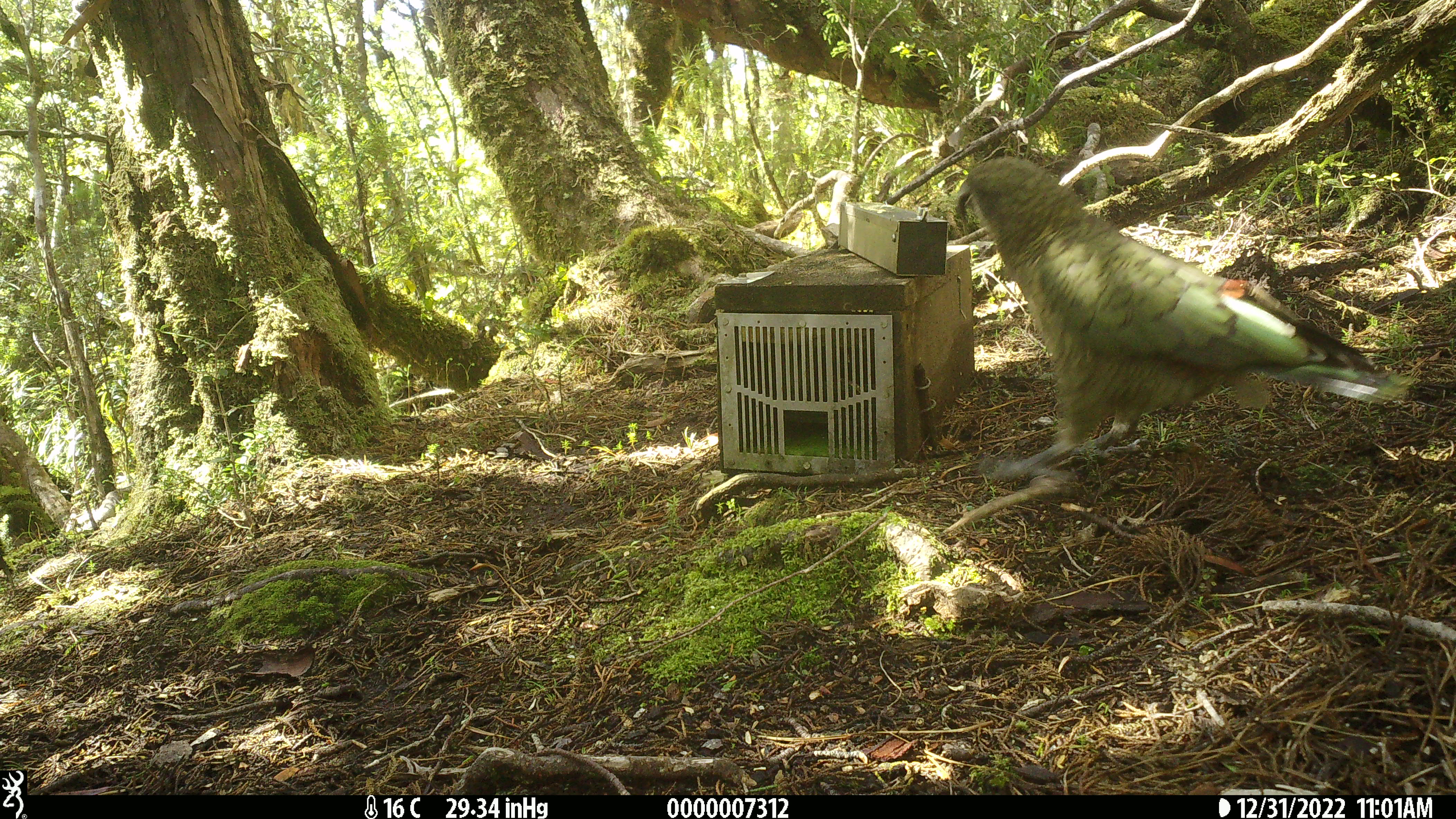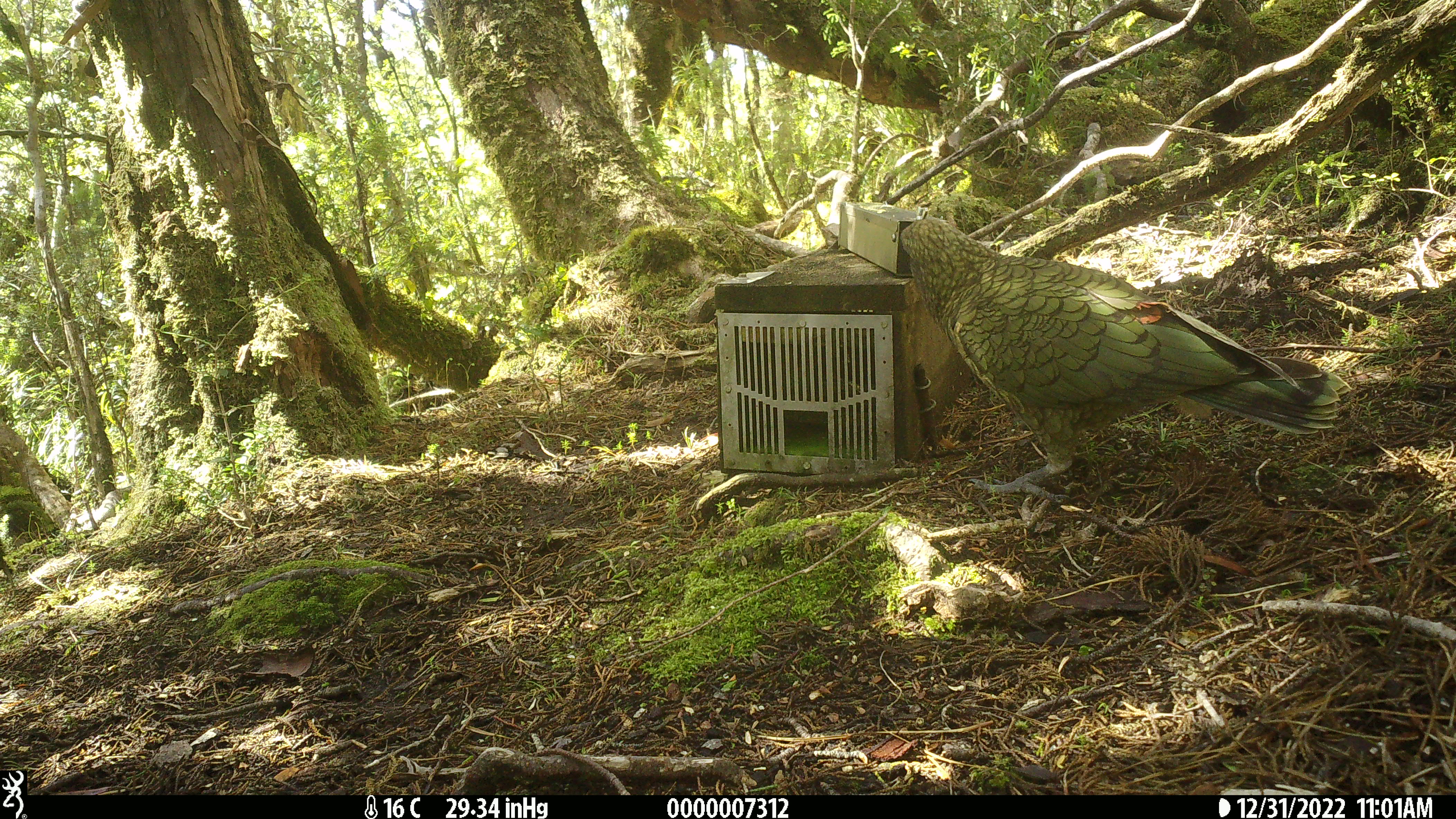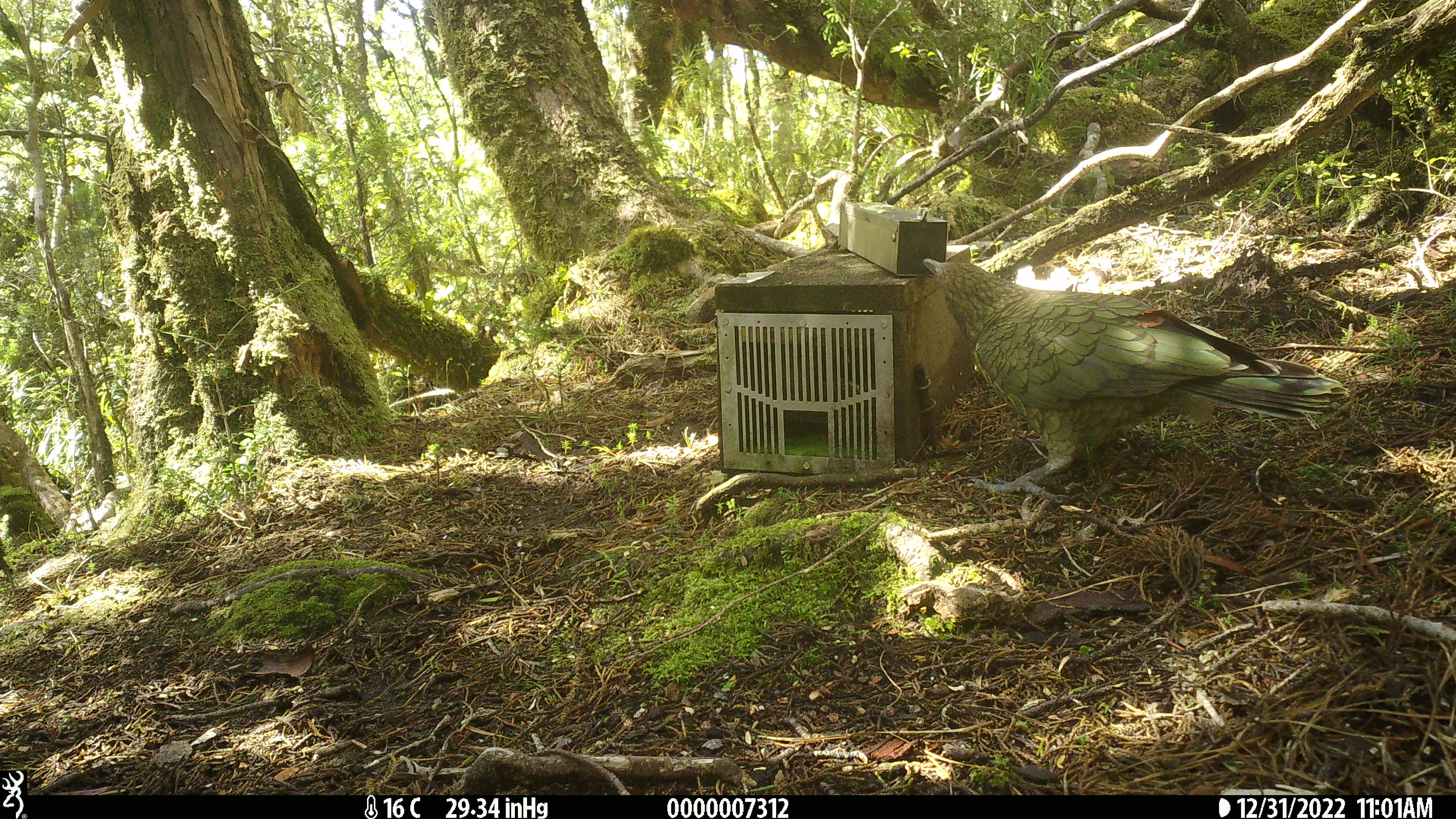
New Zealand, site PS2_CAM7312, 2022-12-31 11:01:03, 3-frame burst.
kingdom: Animalia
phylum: Chordata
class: Aves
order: Psittaciformes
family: Strigopidae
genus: Nestor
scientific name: Nestor notabilis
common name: kea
Kea (Nestor notabilis).